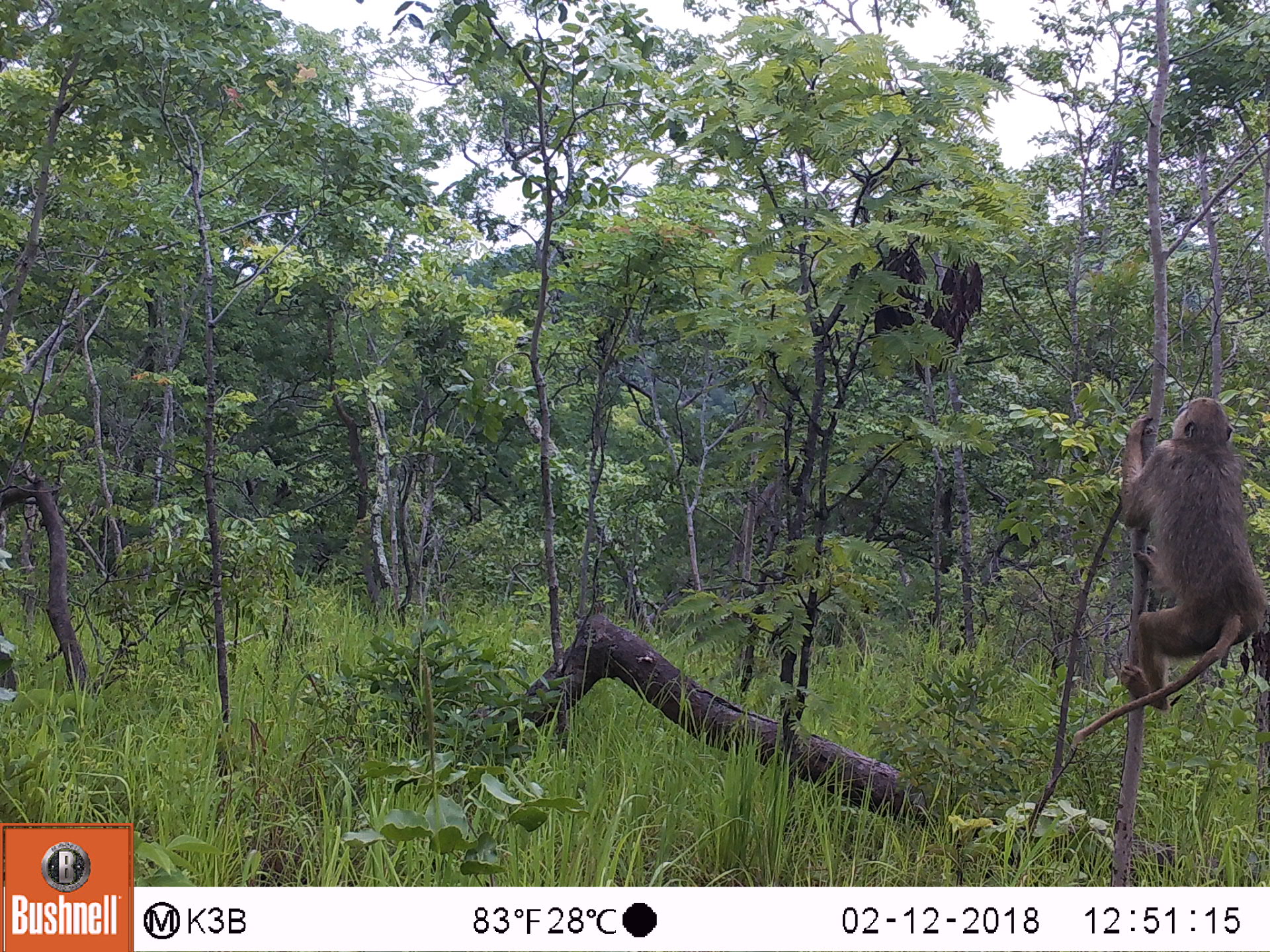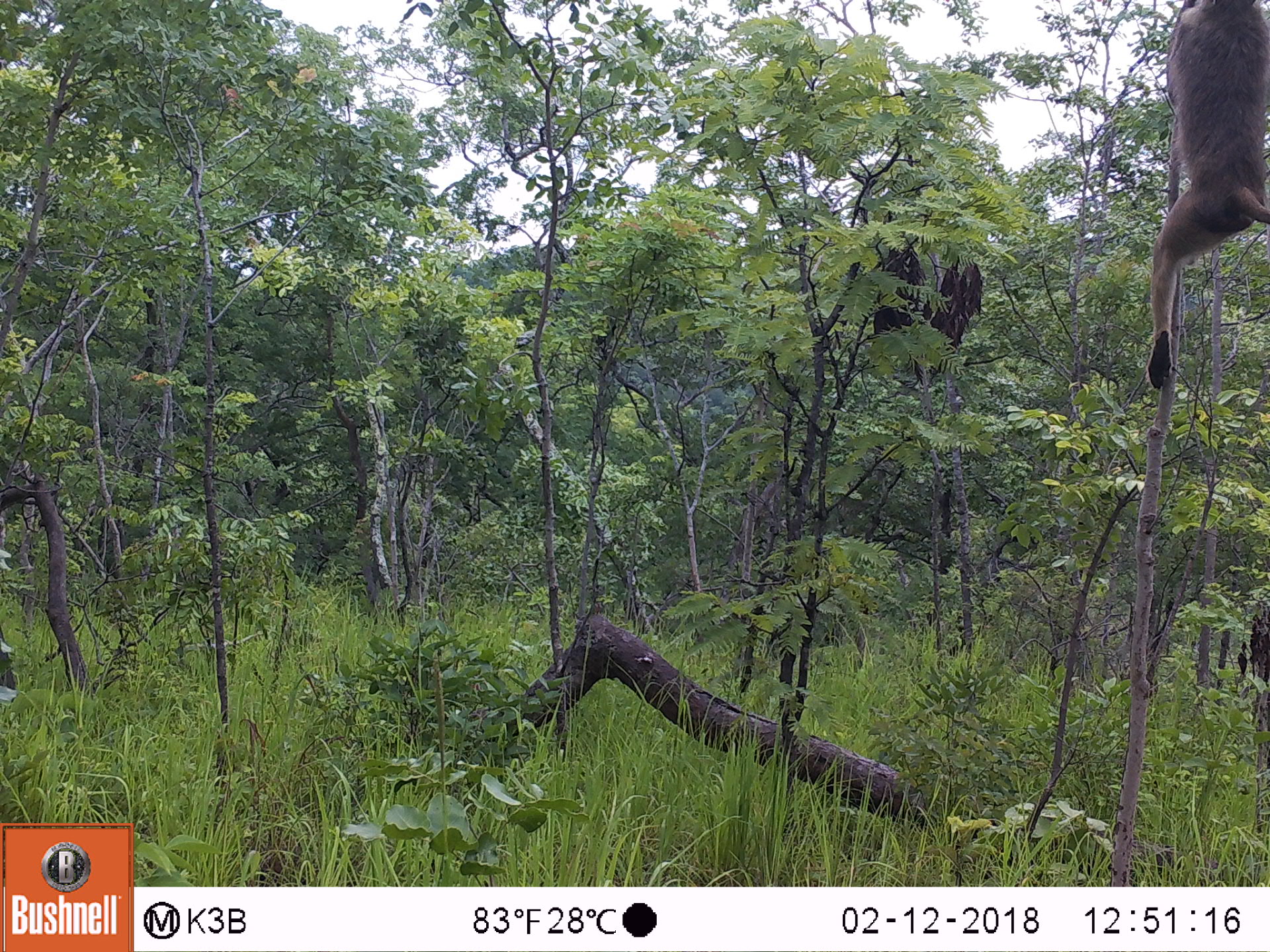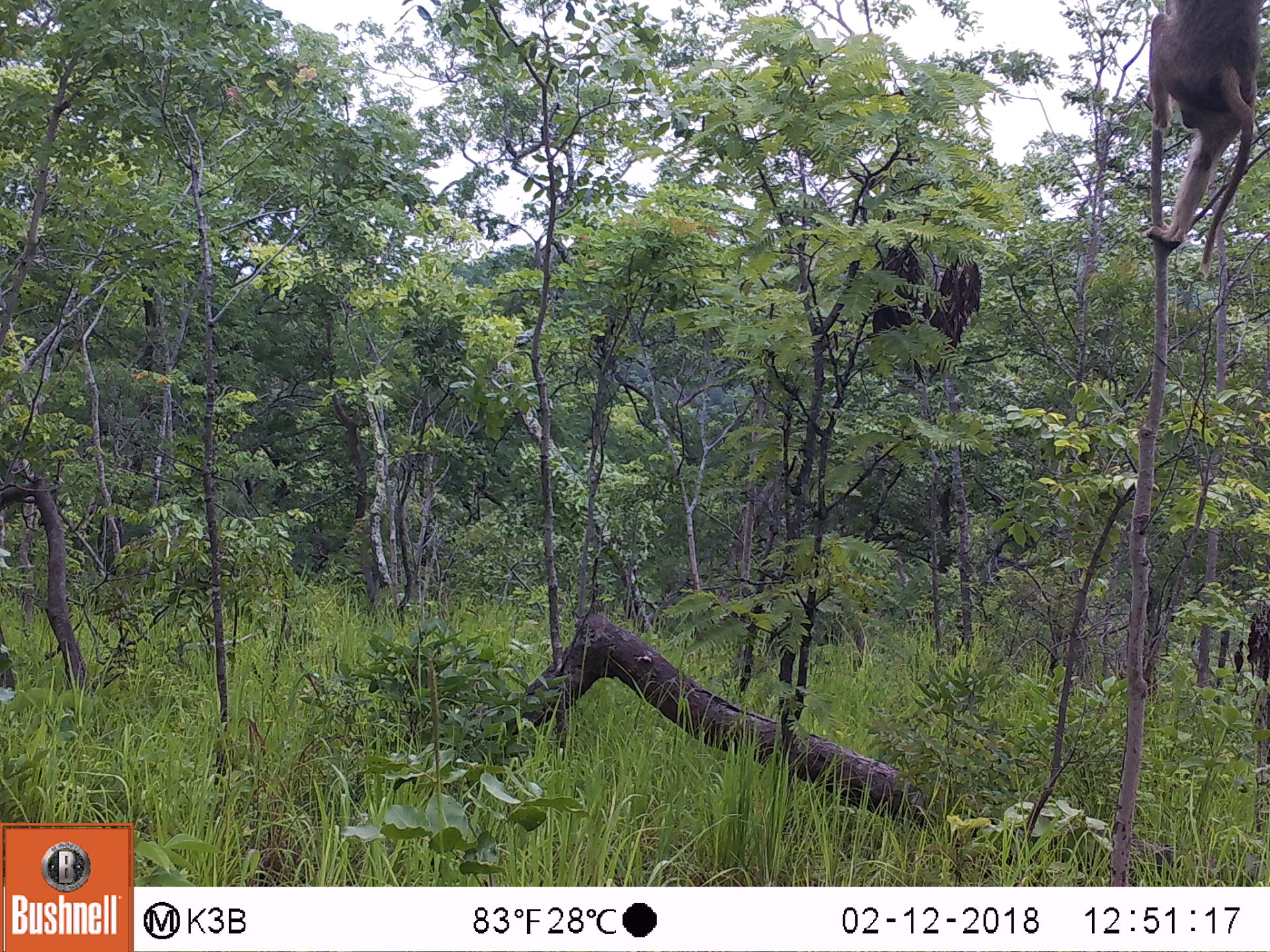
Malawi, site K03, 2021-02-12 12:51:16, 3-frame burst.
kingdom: Animalia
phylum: Chordata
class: Mammalia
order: Primates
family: Cercopithecidae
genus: Papio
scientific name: Papio cynocephalus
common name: yellow baboon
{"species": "yellow baboon (Papio cynocephalus)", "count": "1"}